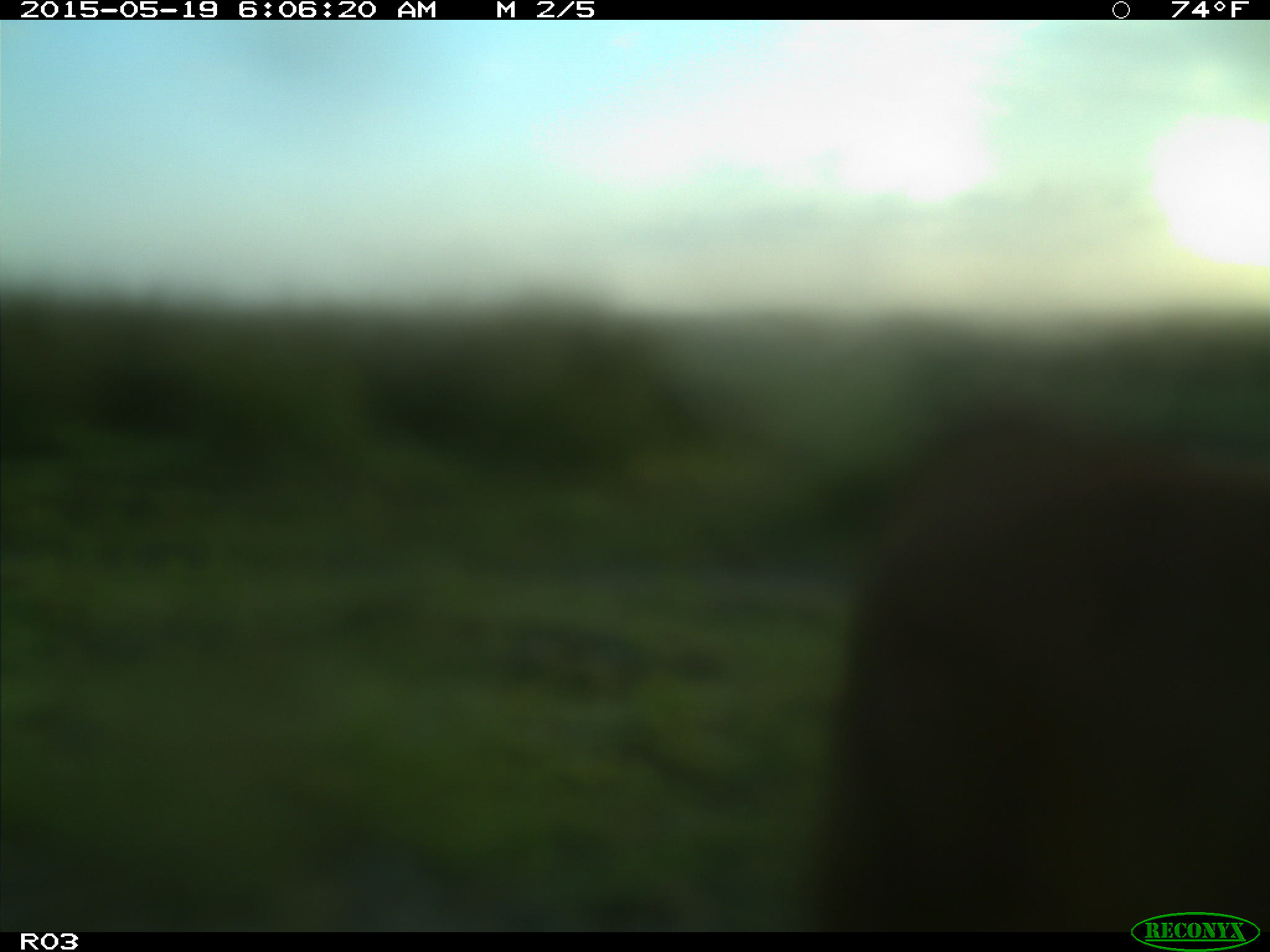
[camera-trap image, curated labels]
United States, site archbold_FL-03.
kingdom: Animalia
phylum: Chordata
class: Mammalia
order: Artiodactyla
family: Bovidae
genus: Bos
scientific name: Bos taurus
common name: domestic cow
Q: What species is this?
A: Bos taurus (domestic cow).